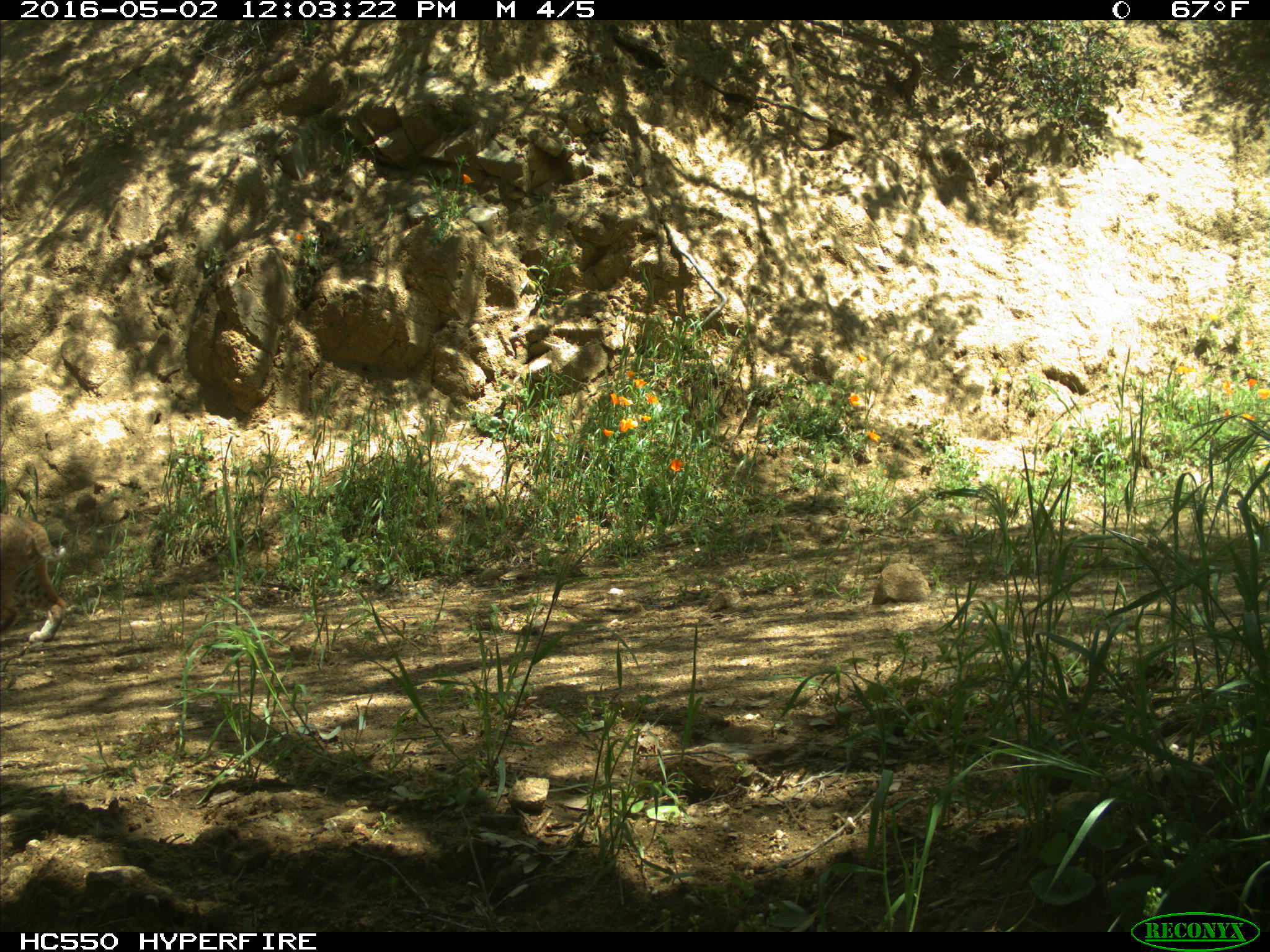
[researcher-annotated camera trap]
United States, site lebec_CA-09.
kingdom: Animalia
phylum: Chordata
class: Mammalia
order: Carnivora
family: Felidae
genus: Lynx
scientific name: Lynx rufus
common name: bobcat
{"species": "Lynx rufus (bobcat)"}